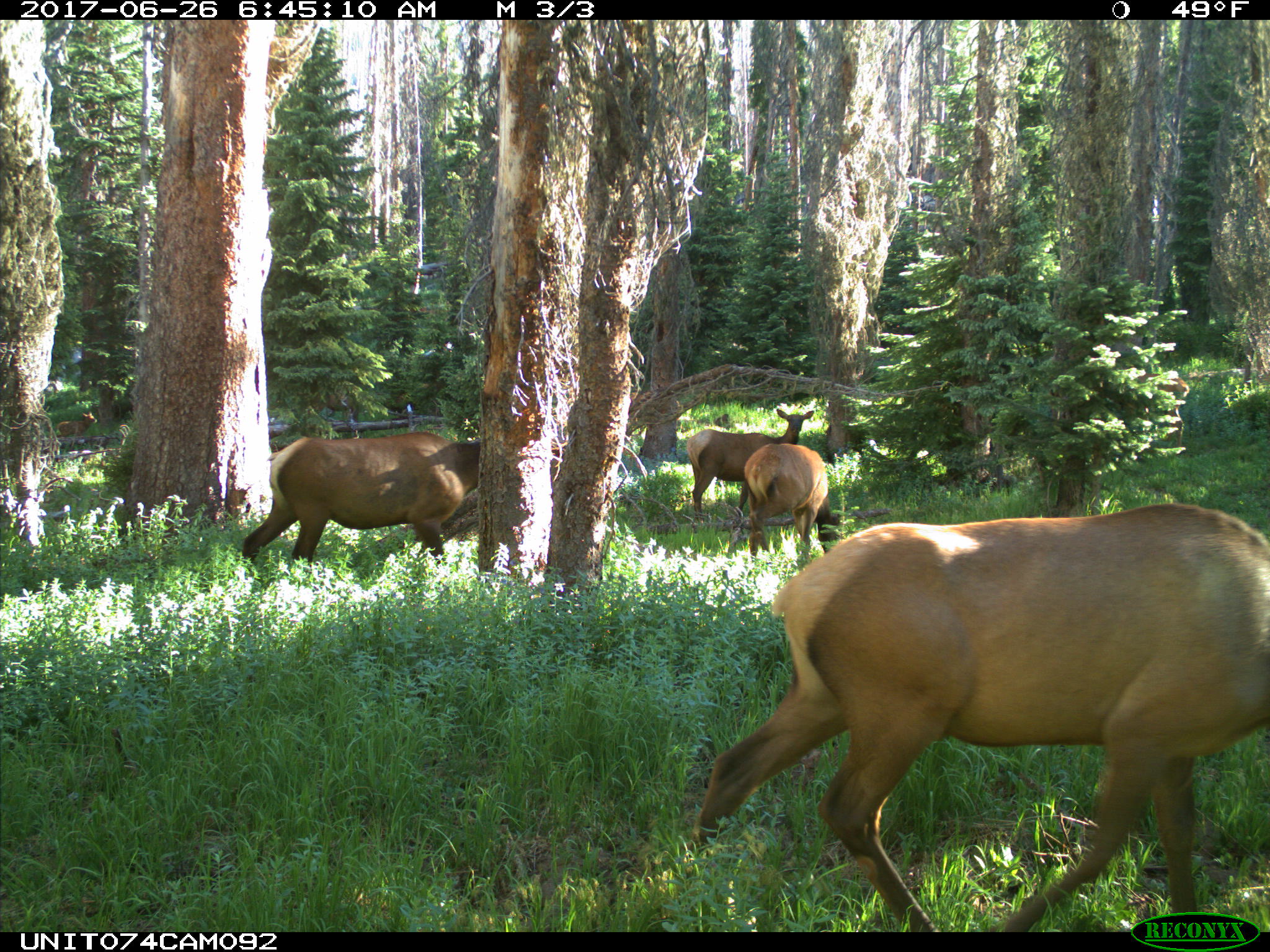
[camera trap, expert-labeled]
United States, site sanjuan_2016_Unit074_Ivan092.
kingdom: Animalia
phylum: Chordata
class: Mammalia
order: Artiodactyla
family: Cervidae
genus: Cervus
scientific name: Cervus elaphus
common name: red deer